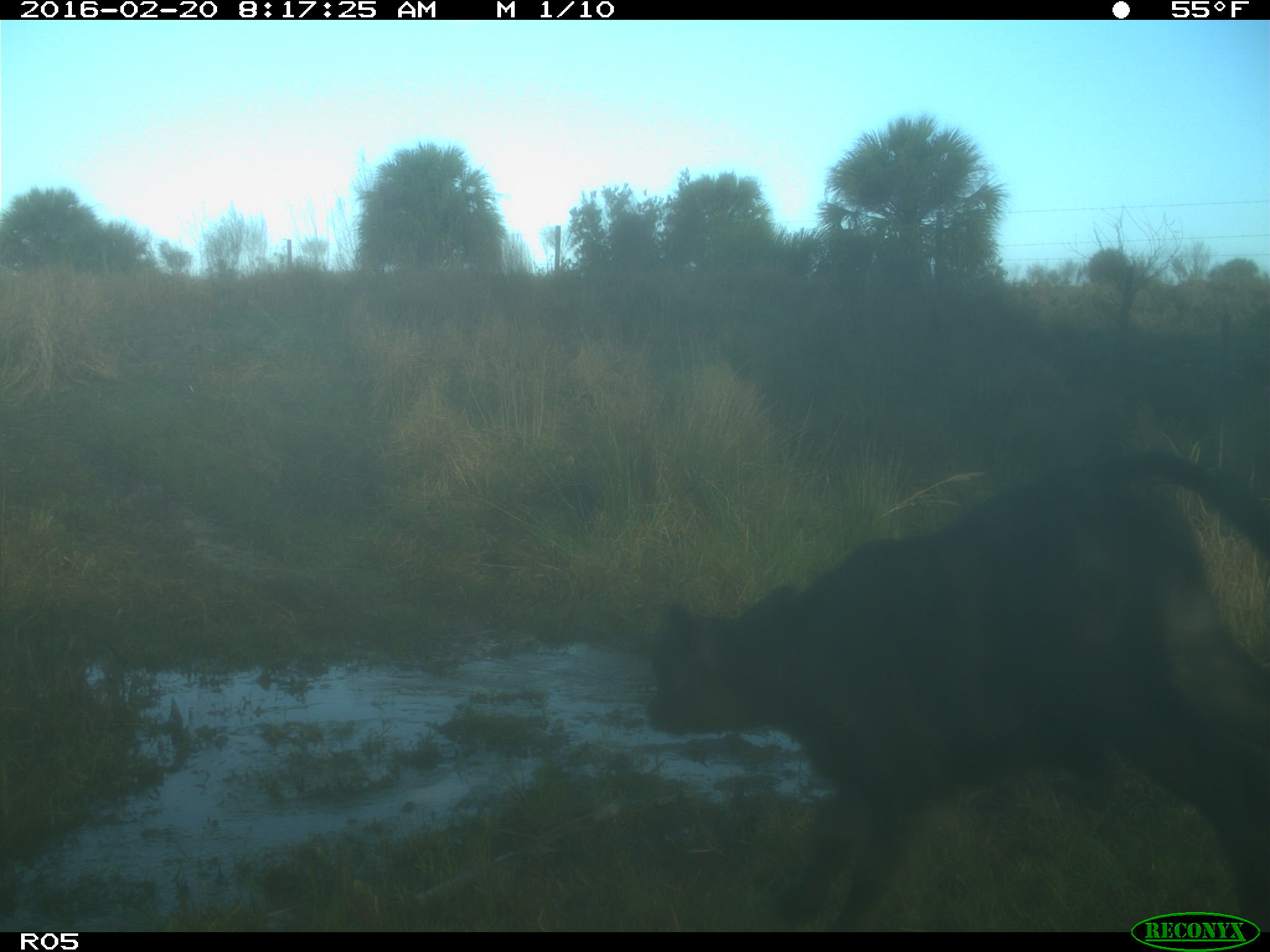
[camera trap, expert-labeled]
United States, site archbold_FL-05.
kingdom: Animalia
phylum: Chordata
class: Mammalia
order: Artiodactyla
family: Bovidae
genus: Bos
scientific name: Bos taurus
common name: domestic cow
Bos taurus (domestic cow).